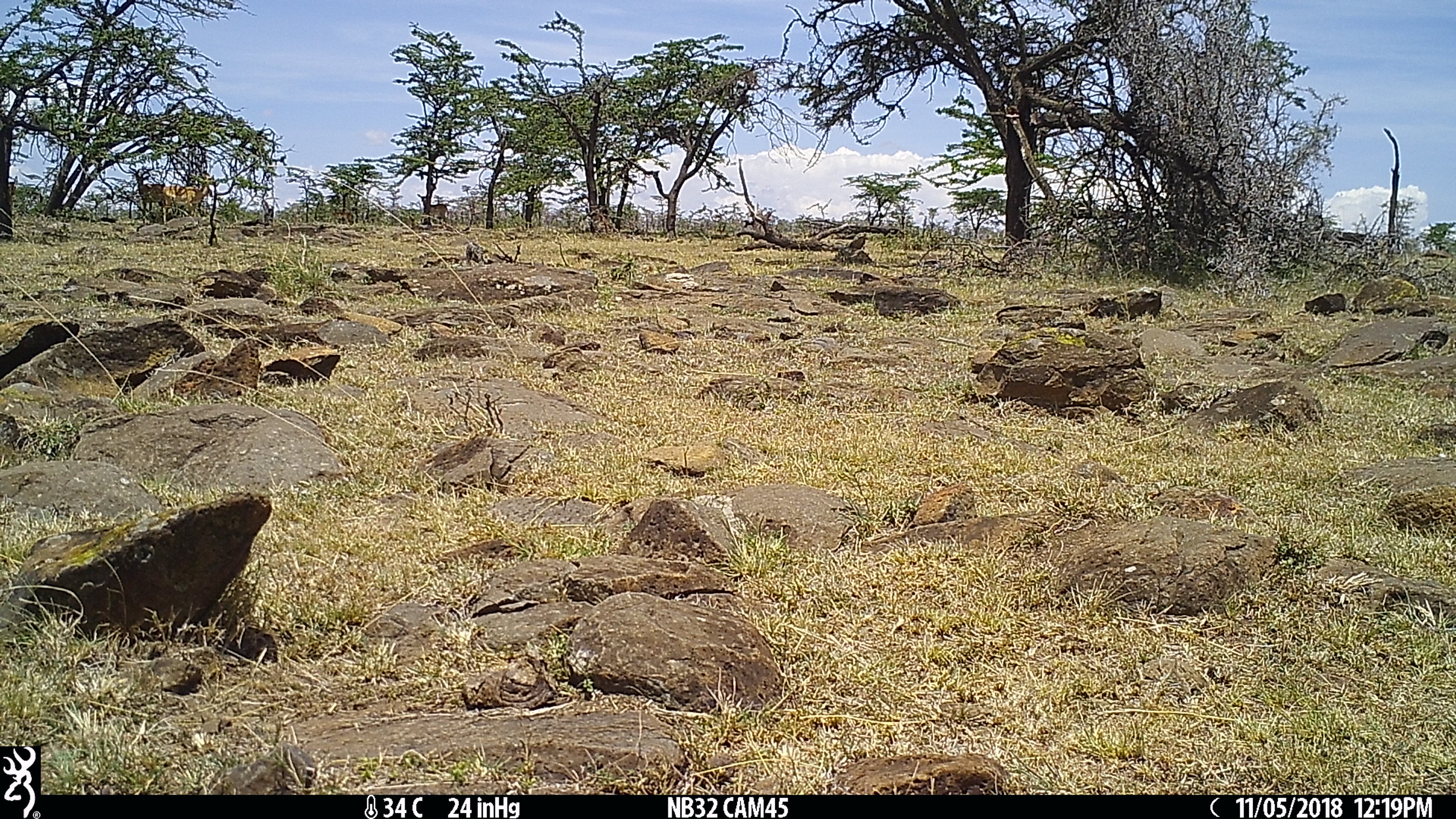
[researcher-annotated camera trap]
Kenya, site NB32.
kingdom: Animalia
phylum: Chordata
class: Mammalia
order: Artiodactyla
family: Bovidae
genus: Aepyceros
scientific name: Aepyceros melampus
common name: impala